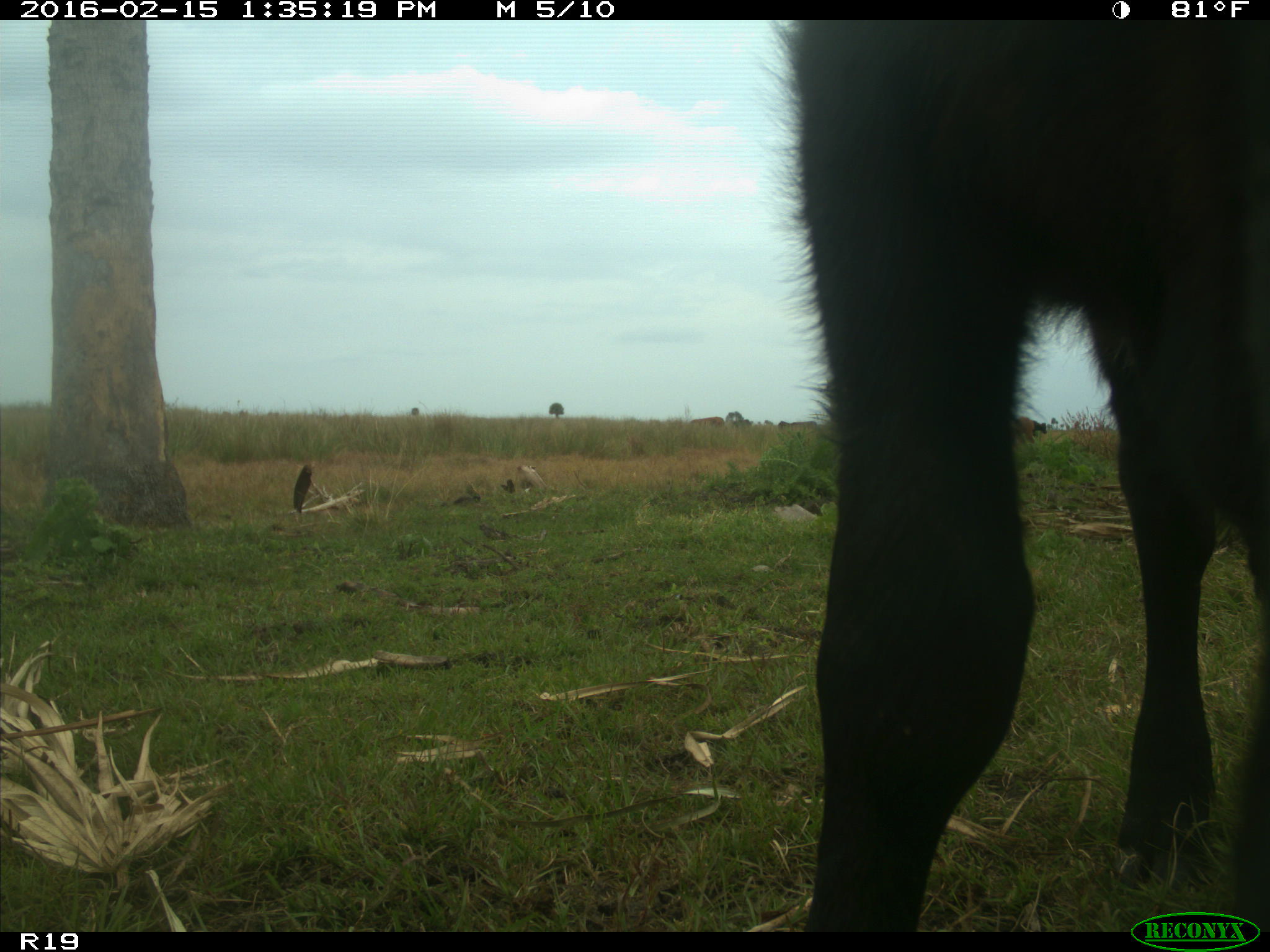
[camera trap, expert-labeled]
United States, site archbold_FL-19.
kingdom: Animalia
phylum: Chordata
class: Mammalia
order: Artiodactyla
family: Bovidae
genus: Bos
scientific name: Bos taurus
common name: domestic cow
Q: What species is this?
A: Bos taurus (domestic cow).